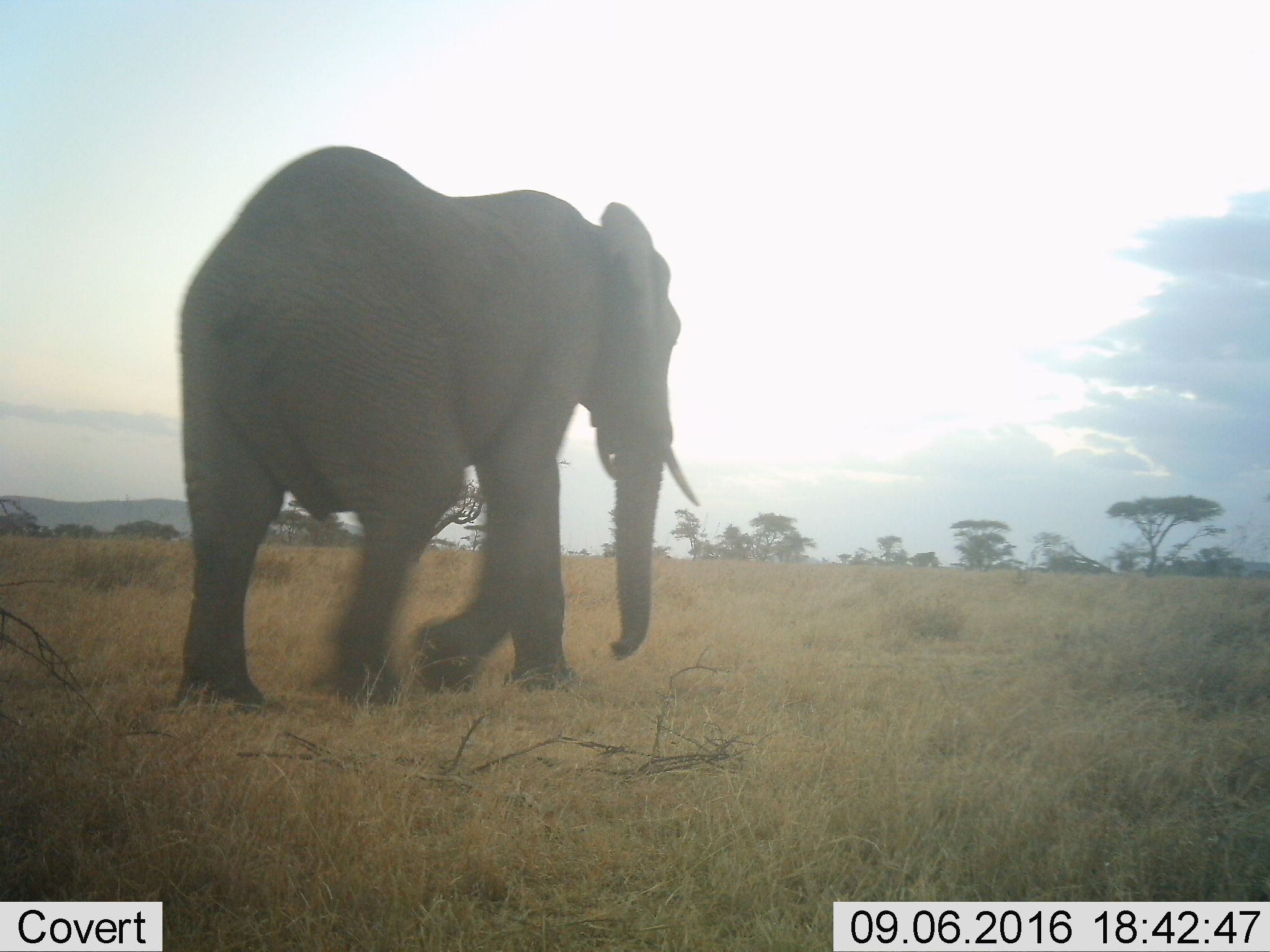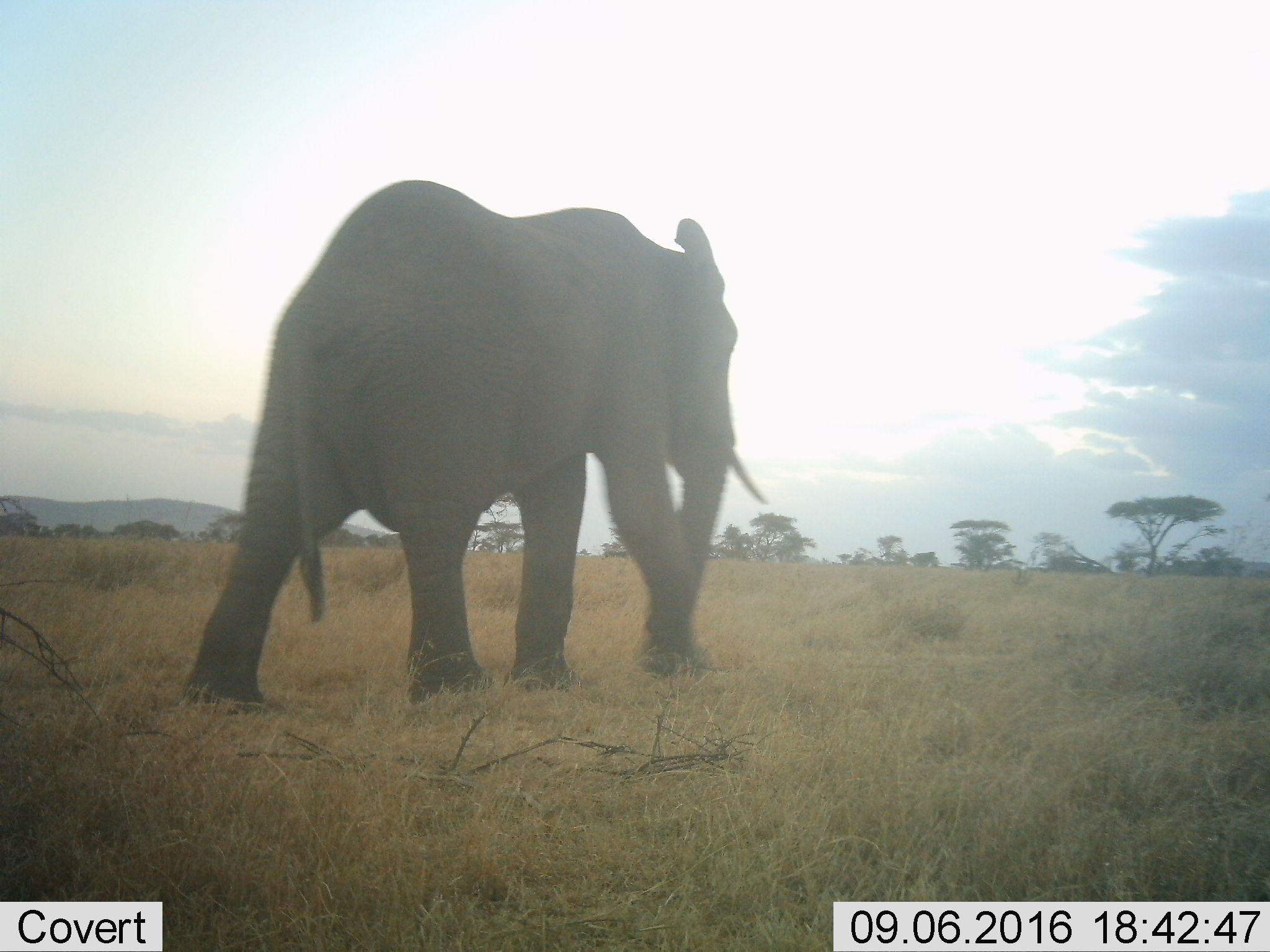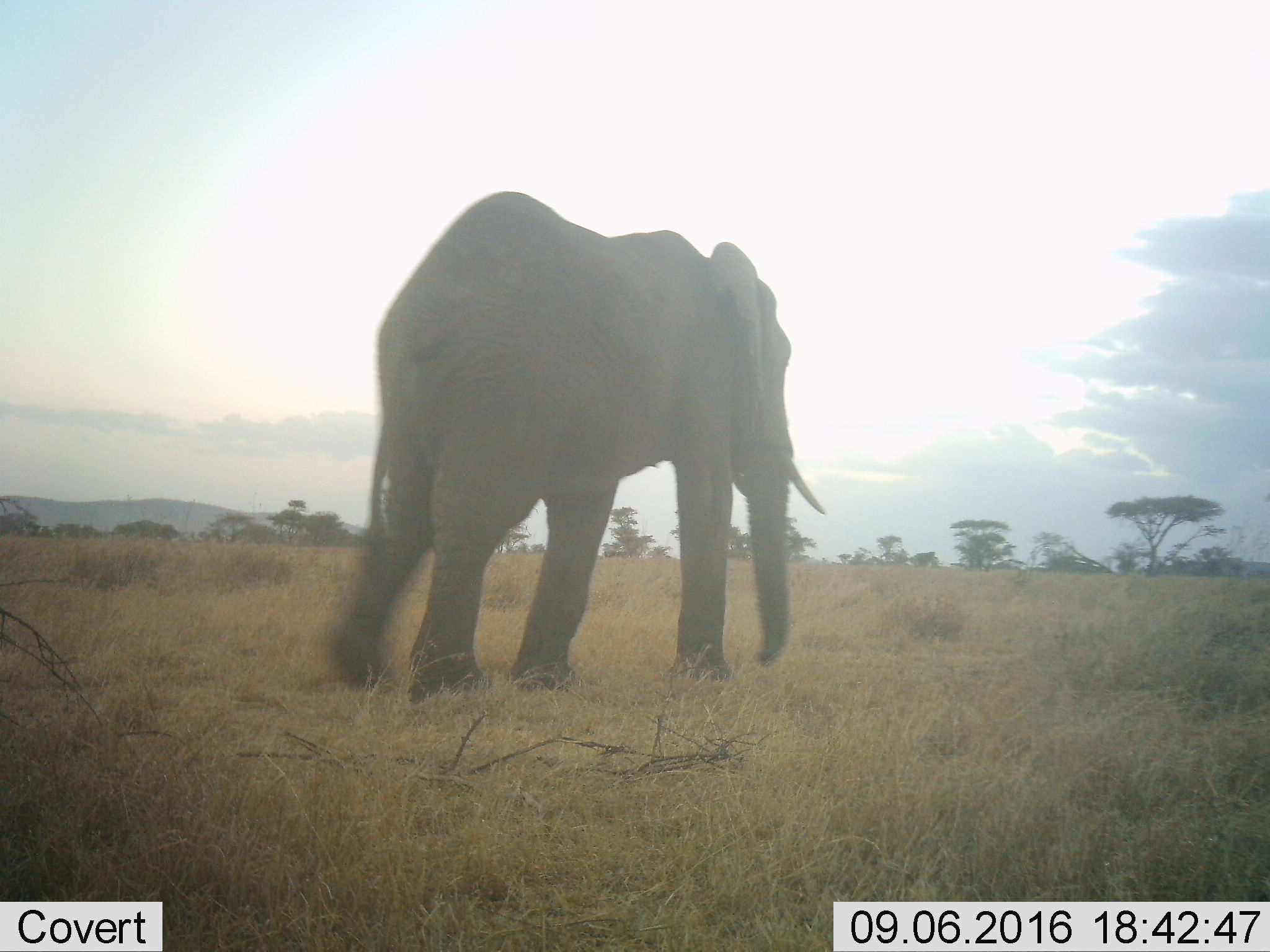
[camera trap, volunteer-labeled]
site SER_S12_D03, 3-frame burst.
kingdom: Animalia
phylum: Chordata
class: Mammalia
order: Proboscidea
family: Elephantidae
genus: Loxodonta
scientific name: Loxodonta africana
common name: african bush elephant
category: elephant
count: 1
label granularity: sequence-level